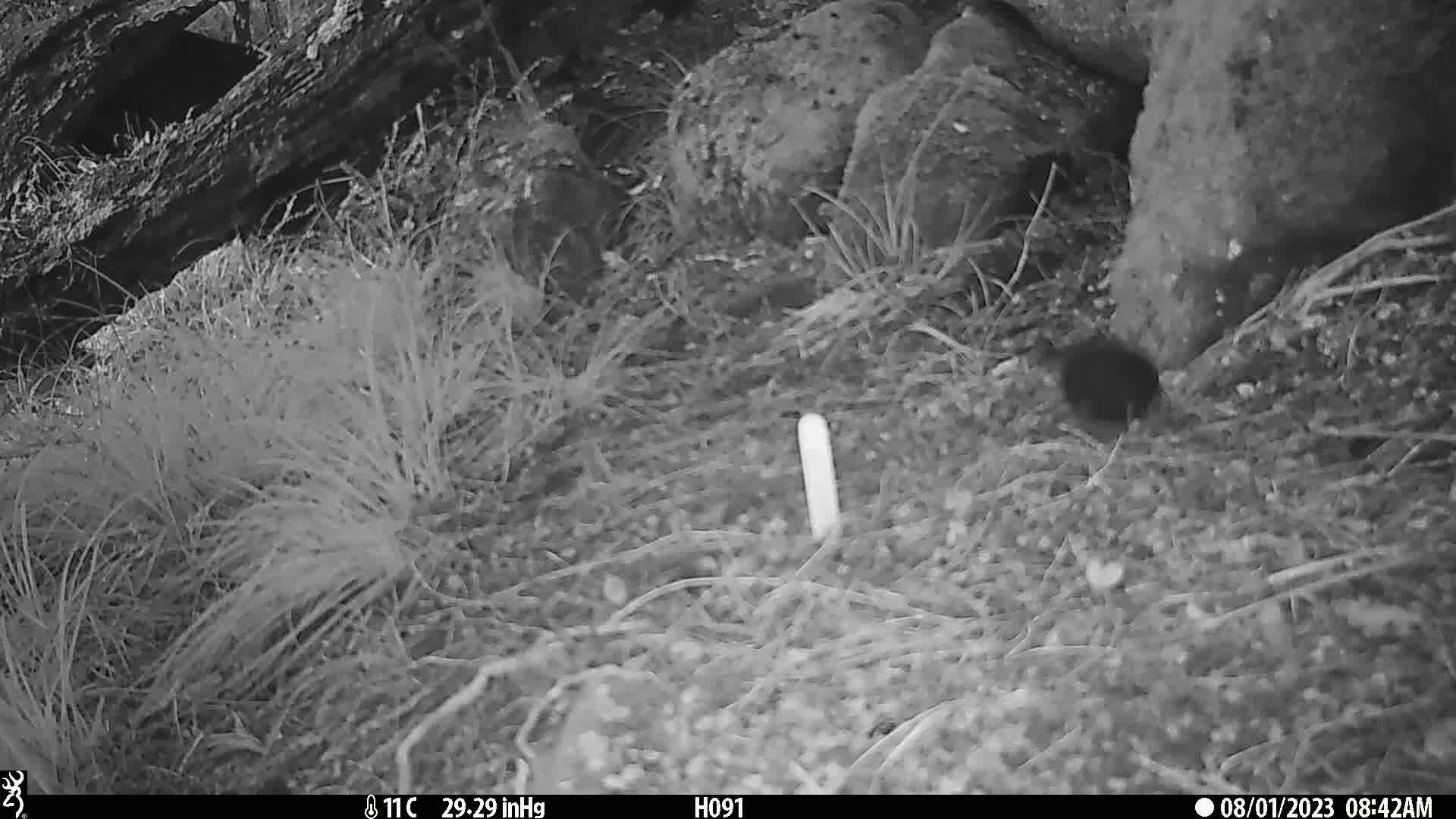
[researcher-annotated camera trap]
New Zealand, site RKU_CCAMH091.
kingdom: Animalia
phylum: Chordata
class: Aves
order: Passeriformes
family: Turdidae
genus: Turdus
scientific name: Turdus merula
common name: eurasian blackbird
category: blackbird